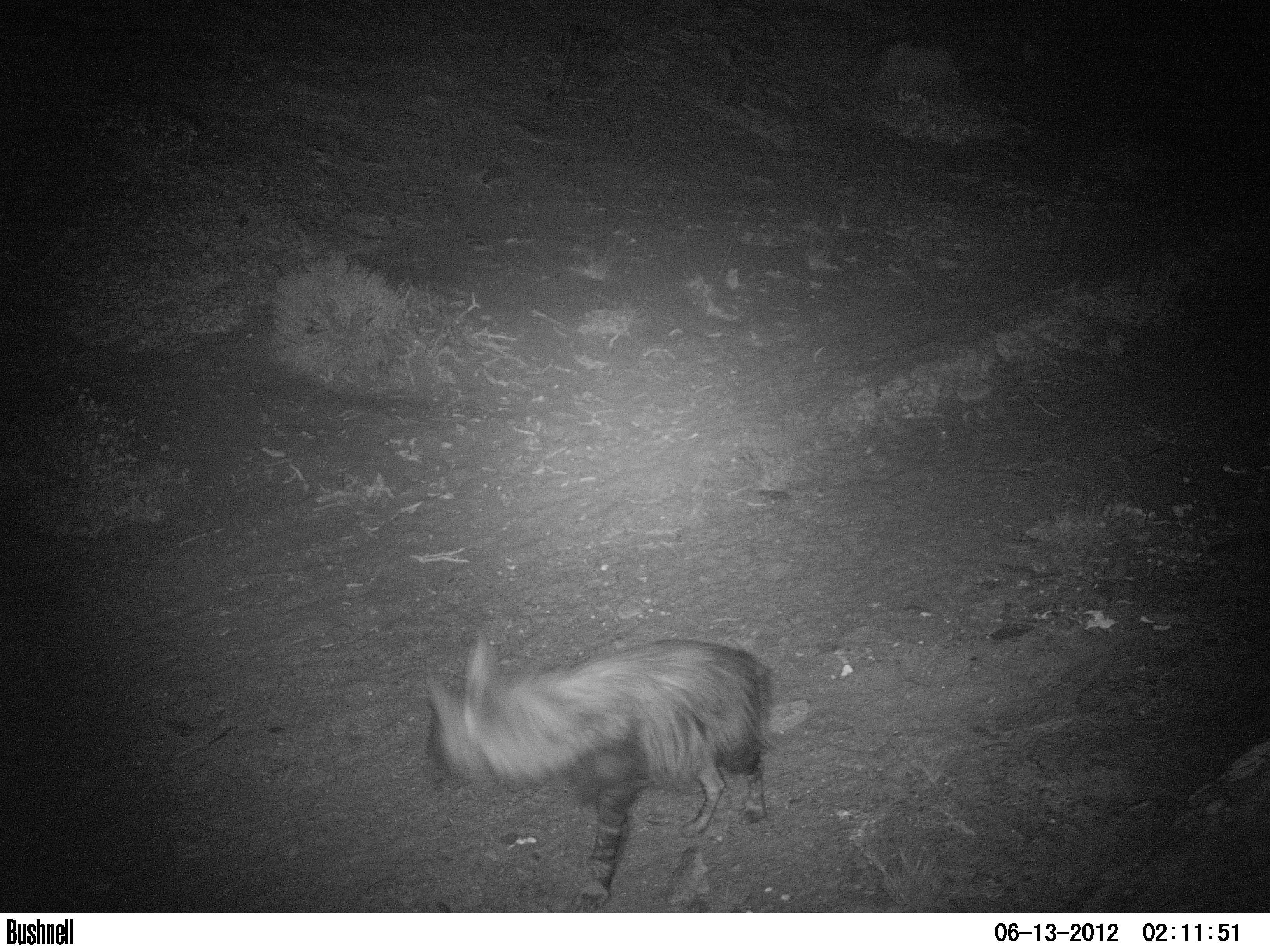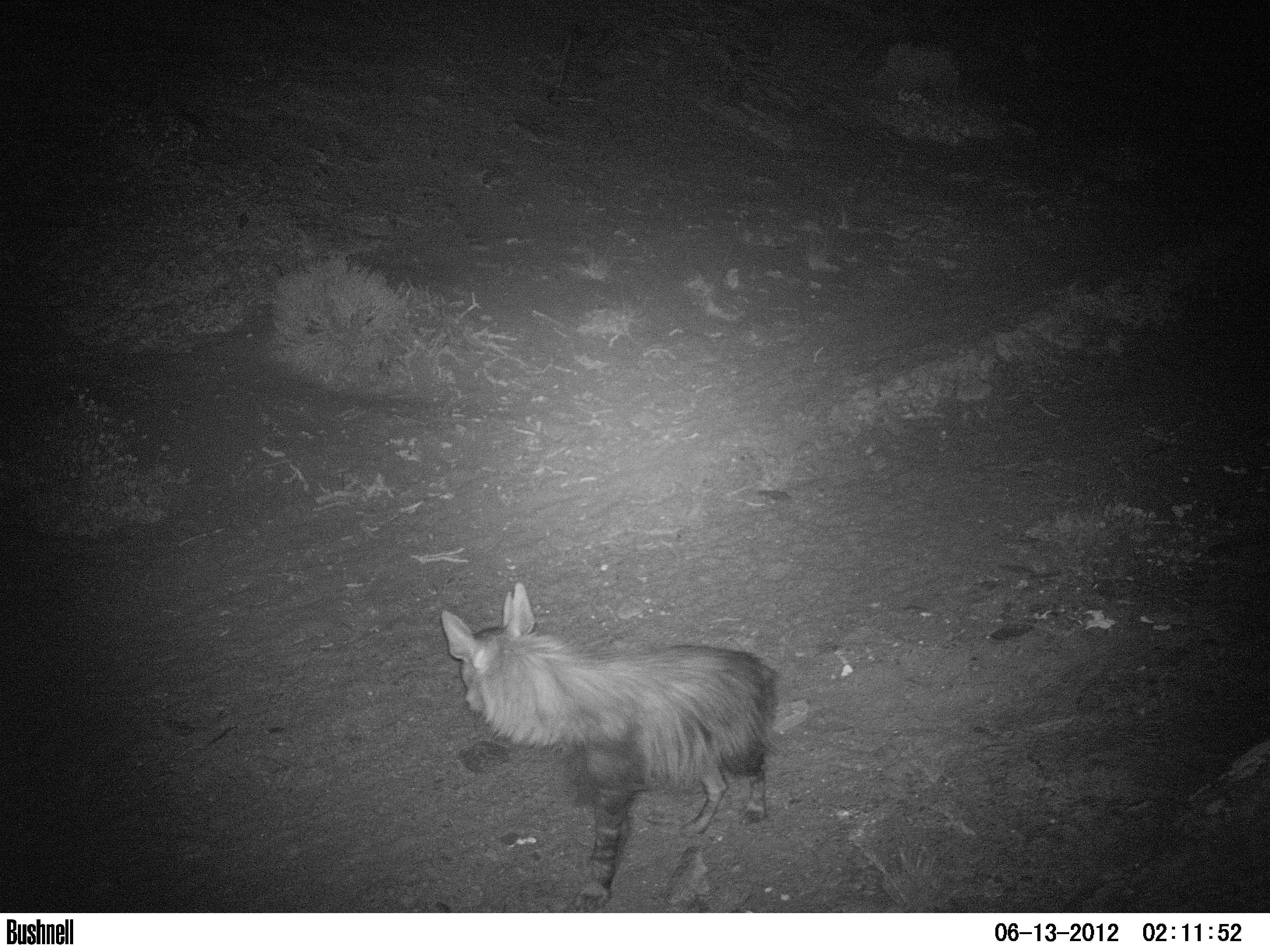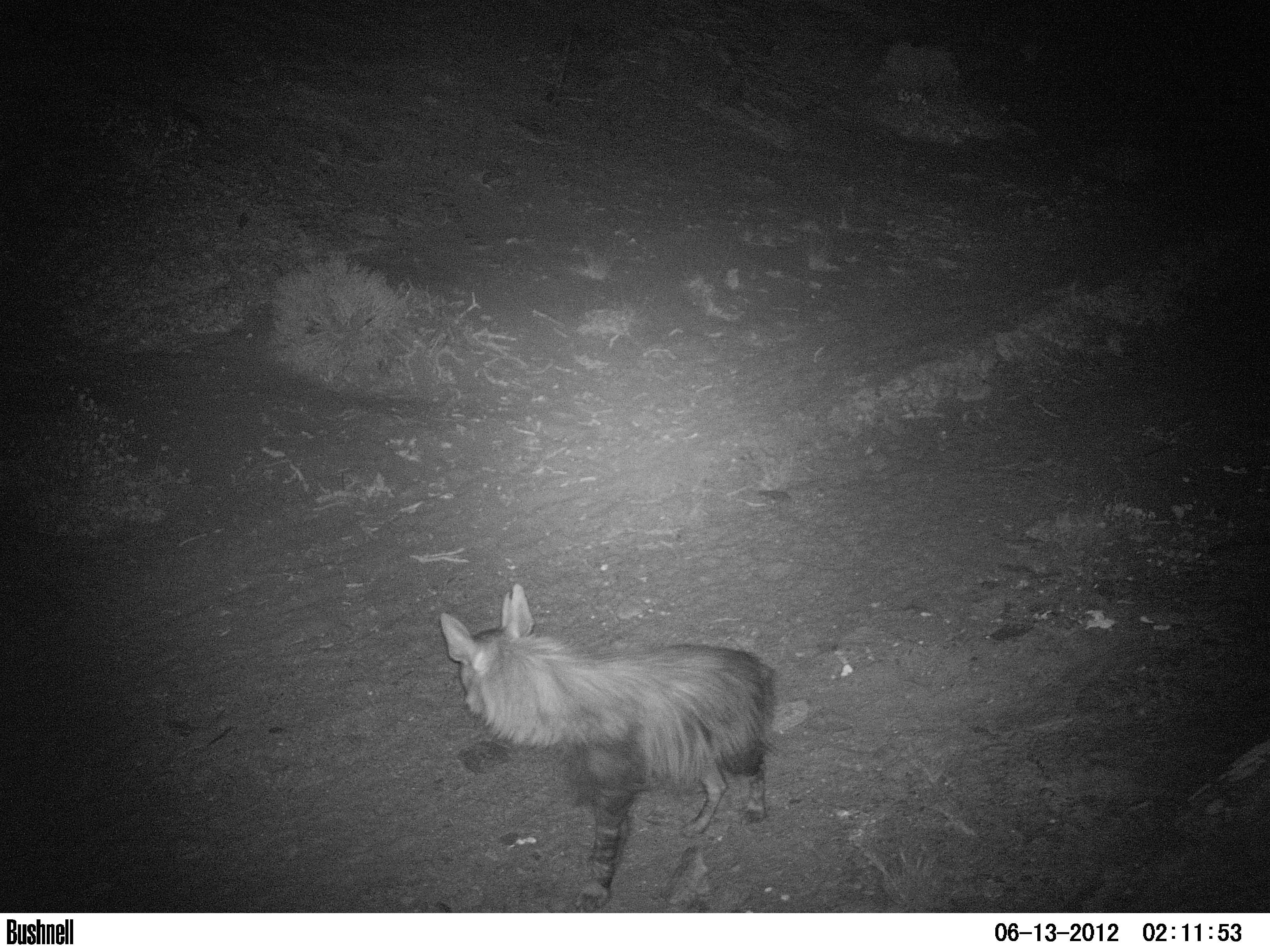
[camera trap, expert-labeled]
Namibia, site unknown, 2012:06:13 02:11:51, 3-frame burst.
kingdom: Animalia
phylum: Chordata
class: Mammalia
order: Carnivora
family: Hyaenidae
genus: Parahyaena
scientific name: Parahyaena brunnea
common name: brown hyena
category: hyaena brunnea